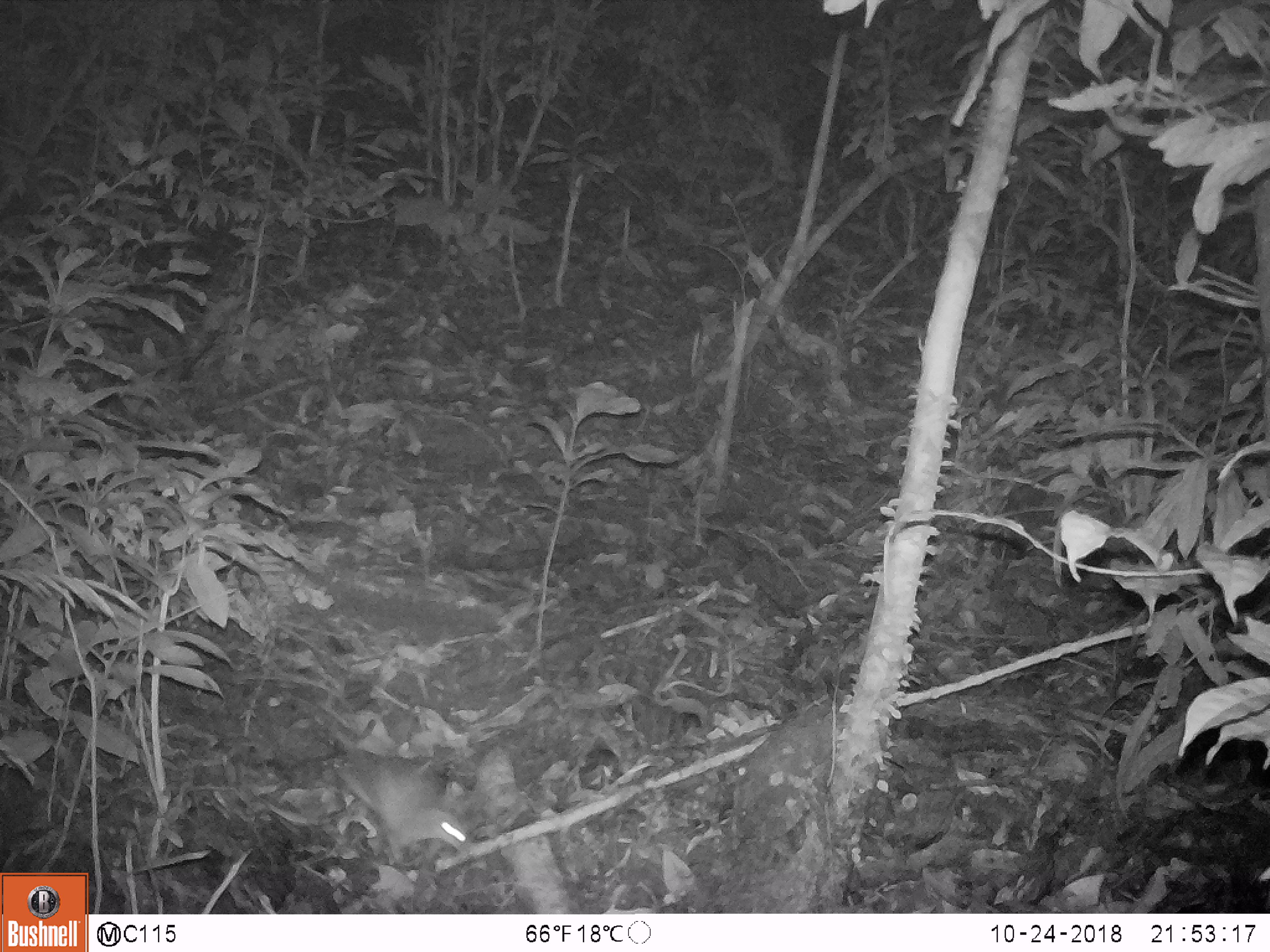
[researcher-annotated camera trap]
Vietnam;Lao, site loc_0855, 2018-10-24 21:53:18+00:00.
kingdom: Animalia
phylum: Chordata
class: Mammalia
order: Rodentia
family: Muridae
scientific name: Muridae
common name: old-world mice and rats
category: unidentified murid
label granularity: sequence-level